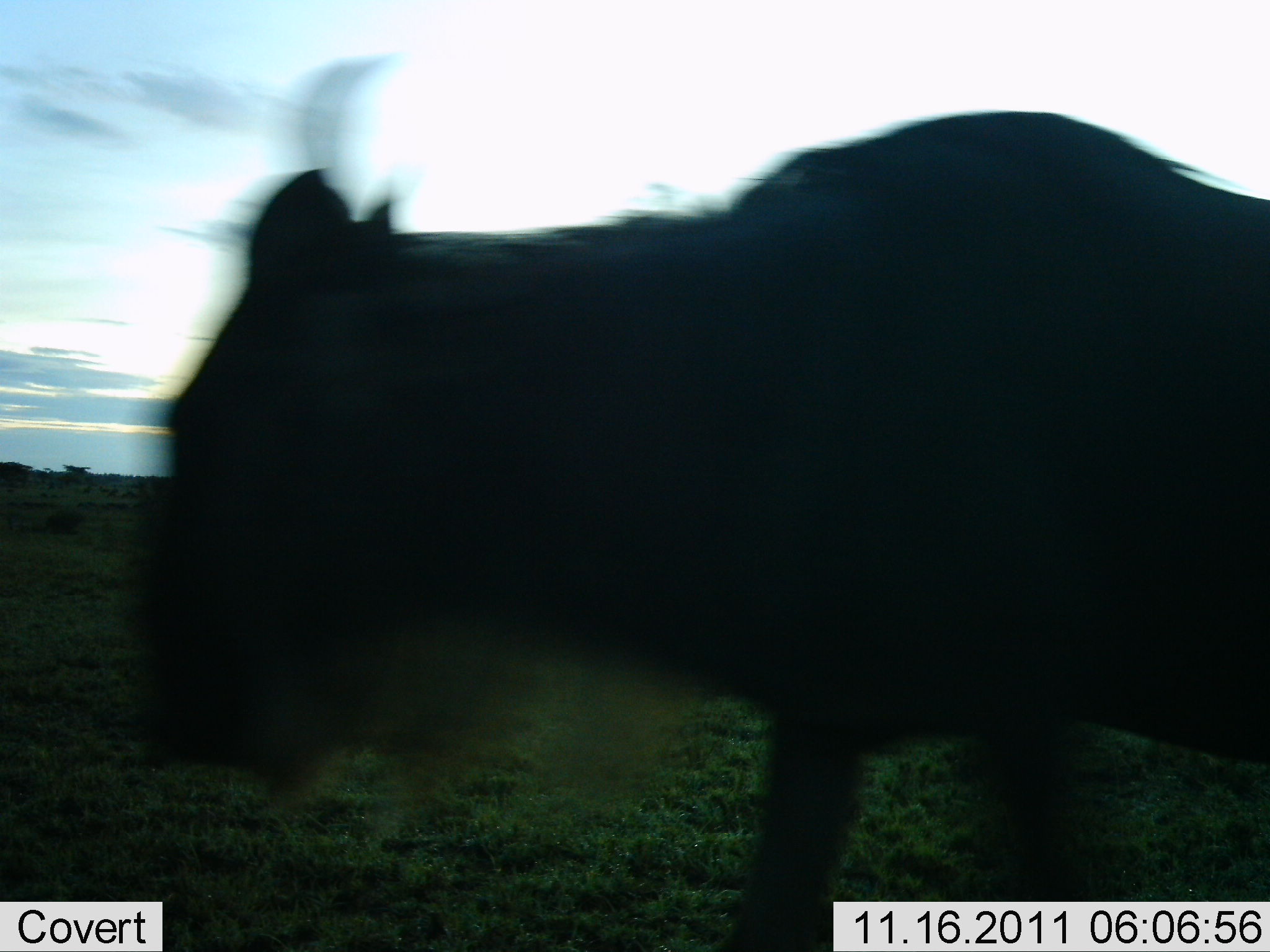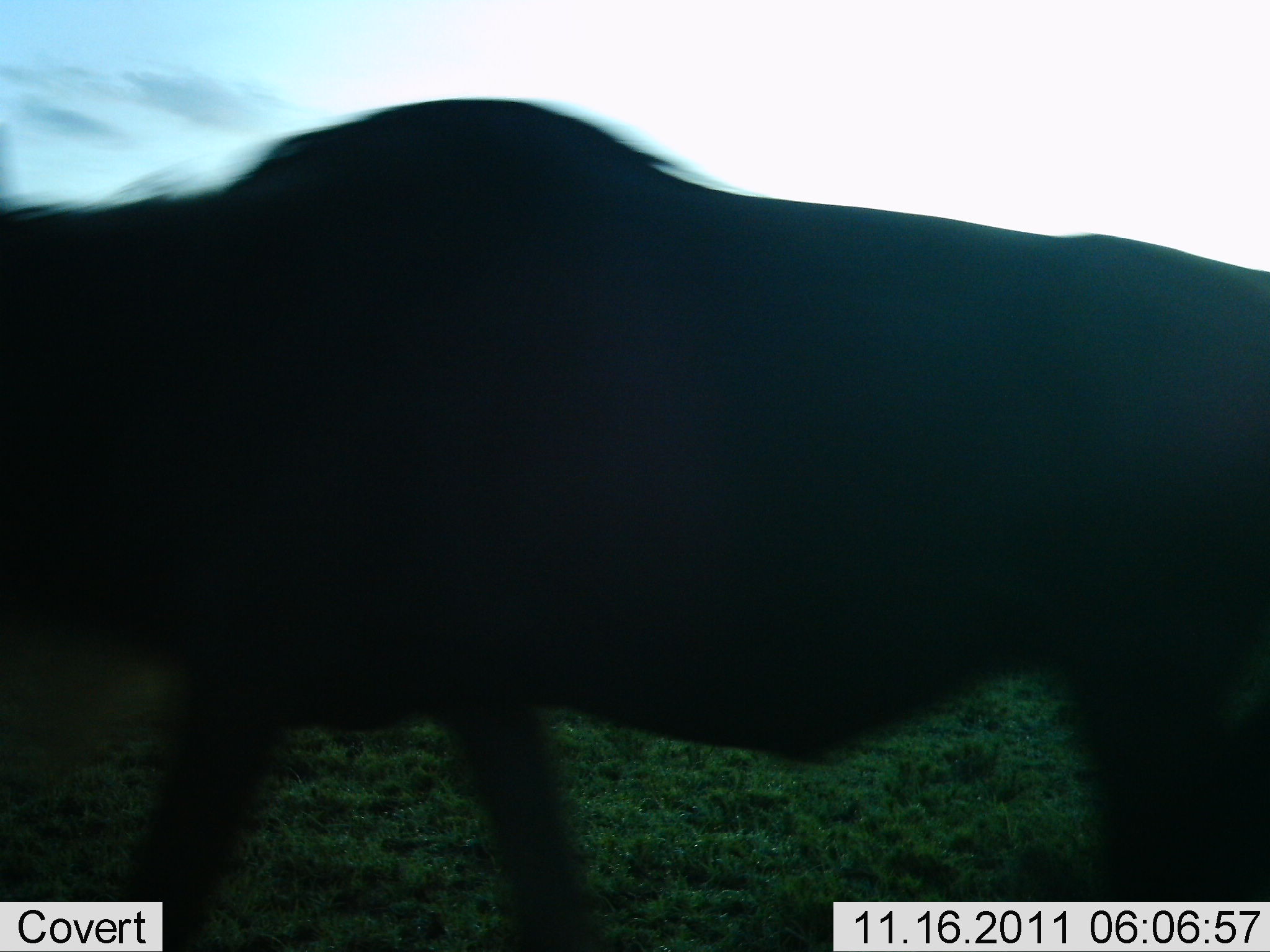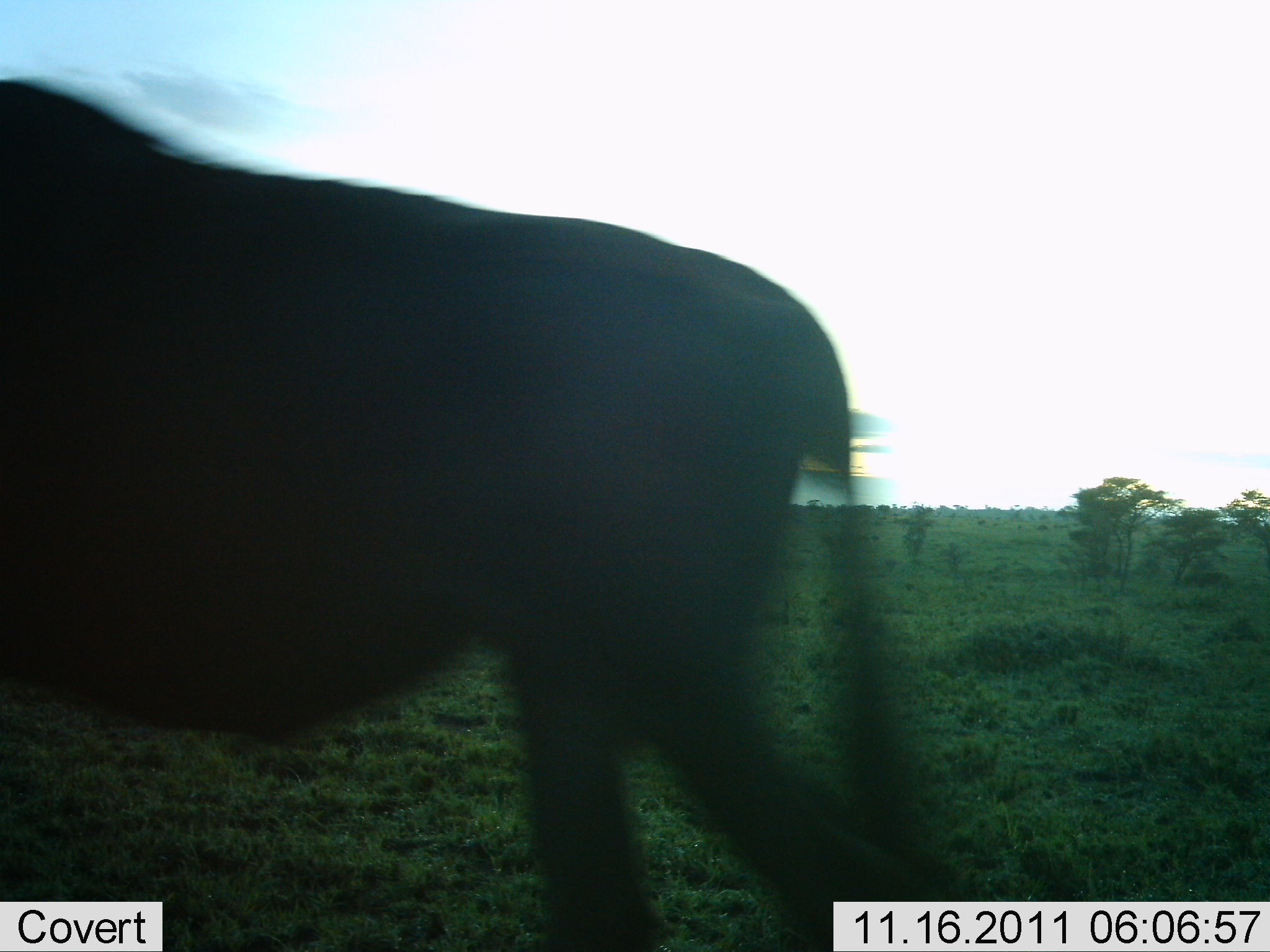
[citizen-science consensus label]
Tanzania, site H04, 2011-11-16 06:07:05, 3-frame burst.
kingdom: Animalia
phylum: Chordata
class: Mammalia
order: Artiodactyla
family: Bovidae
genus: Connochaetes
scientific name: Connochaetes taurinus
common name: blue wildebeest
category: wildebeest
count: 1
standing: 0%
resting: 0%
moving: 100%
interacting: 0%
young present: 0%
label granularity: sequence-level